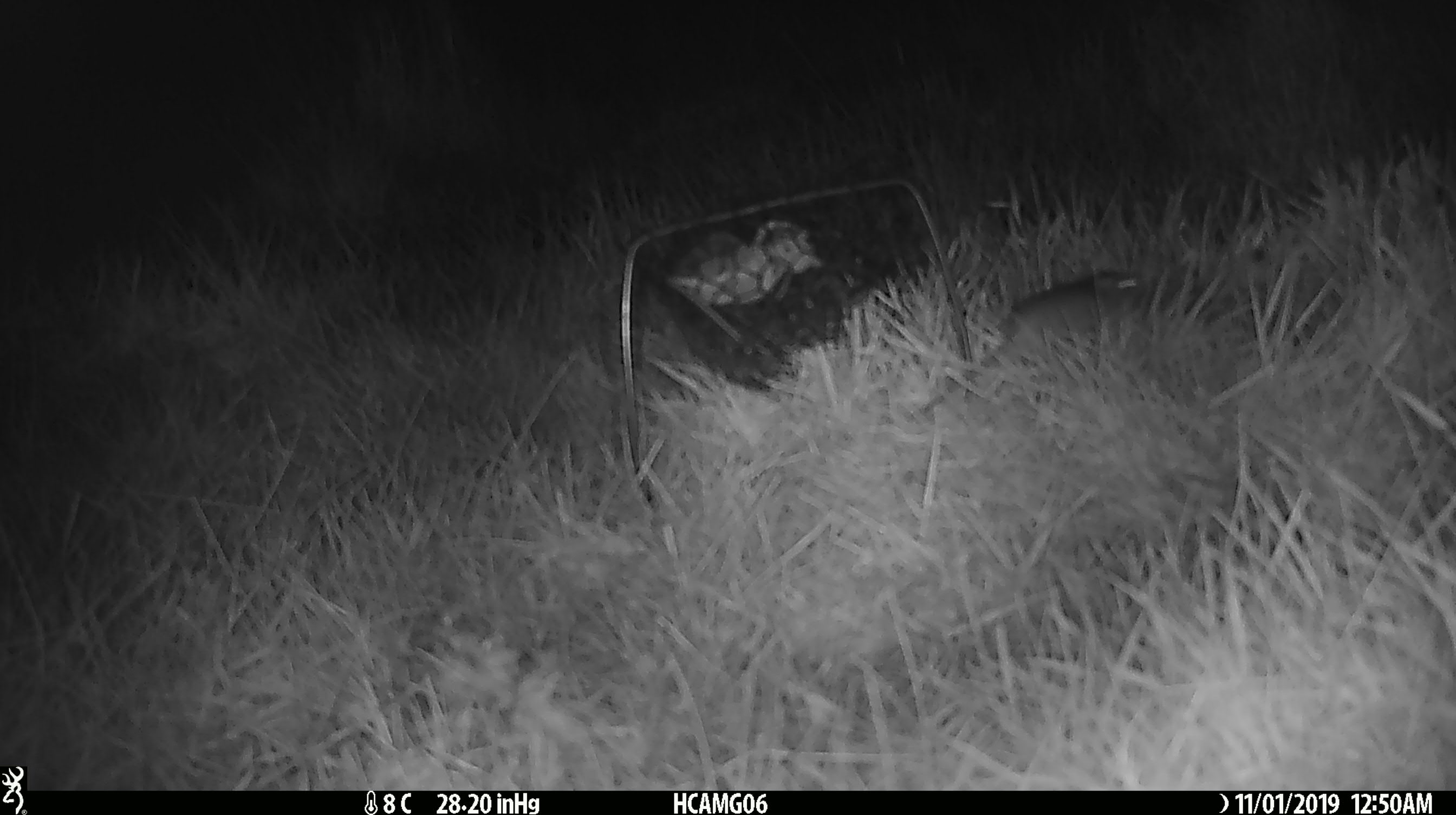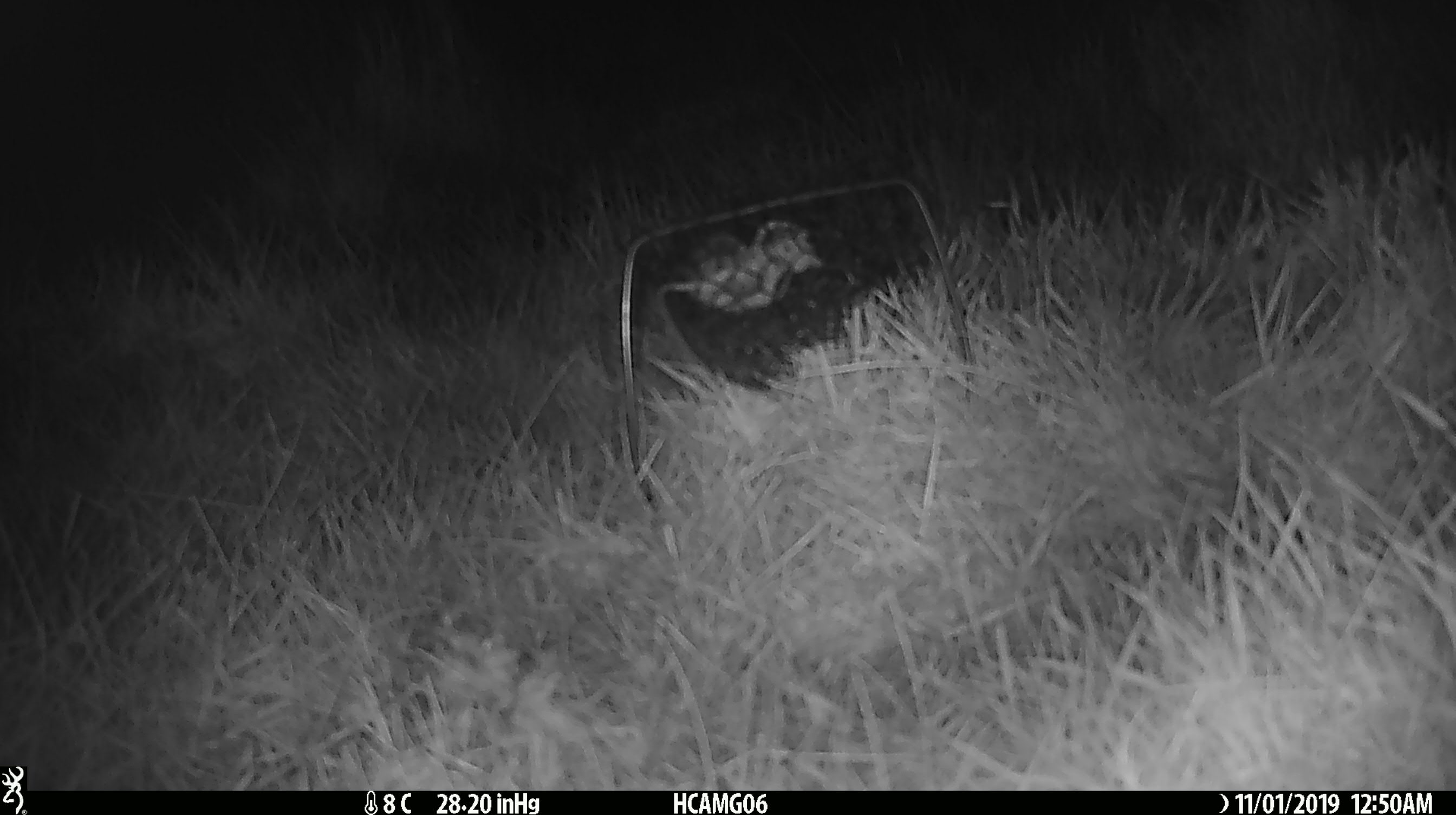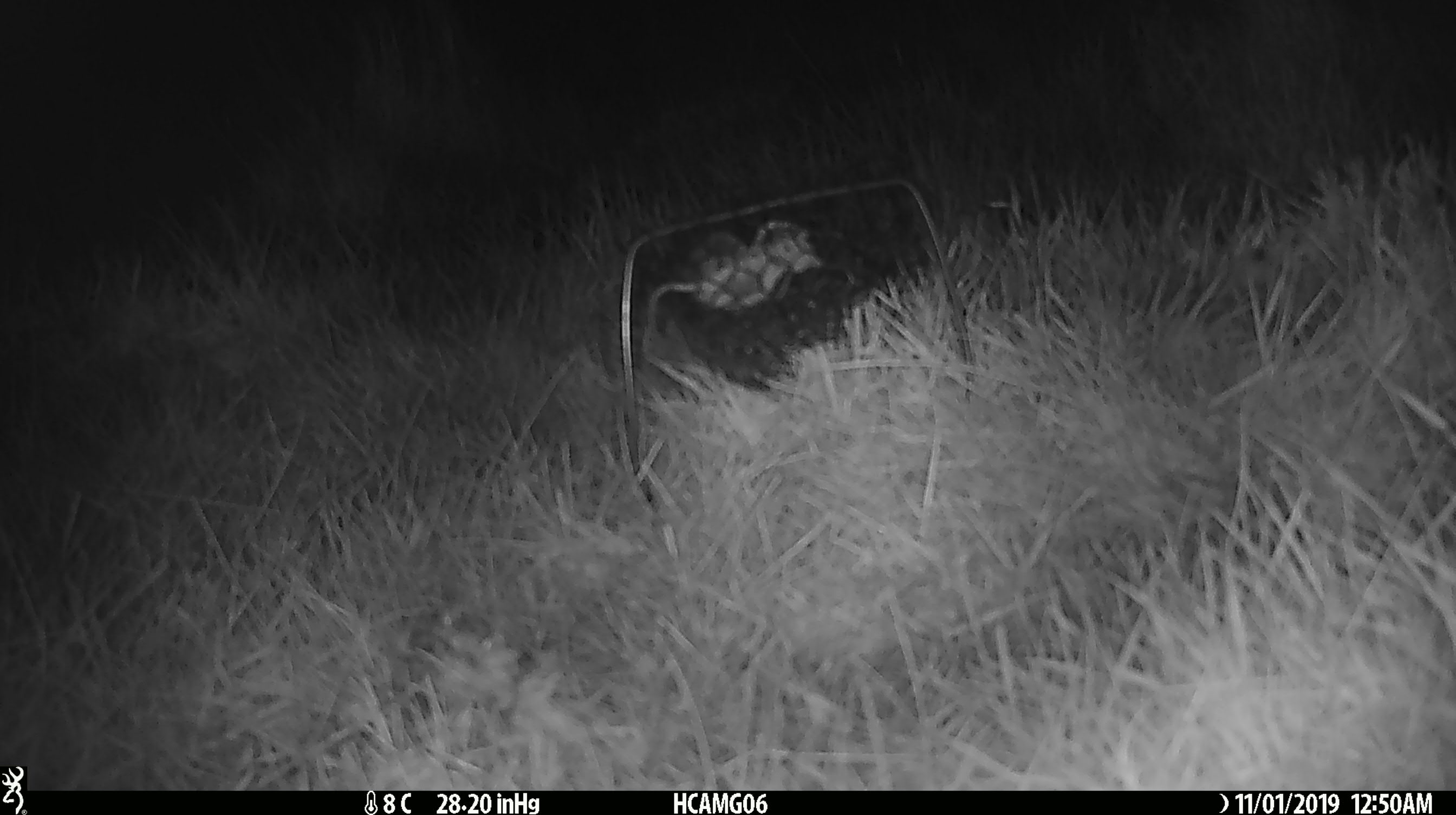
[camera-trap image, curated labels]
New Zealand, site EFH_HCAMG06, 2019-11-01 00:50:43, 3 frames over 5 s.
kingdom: Animalia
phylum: Chordata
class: Mammalia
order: Rodentia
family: Muridae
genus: Mus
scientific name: Mus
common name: mouse